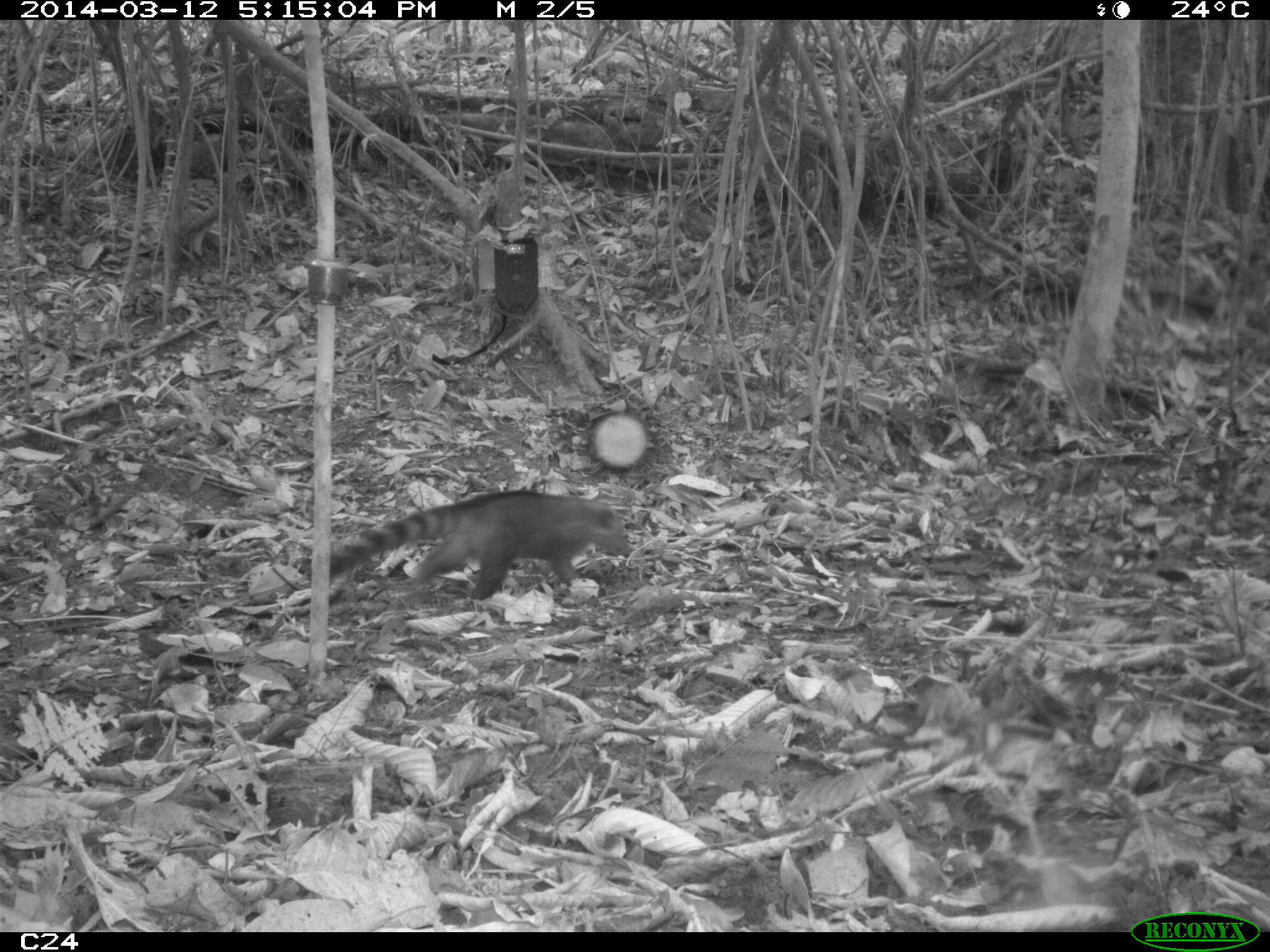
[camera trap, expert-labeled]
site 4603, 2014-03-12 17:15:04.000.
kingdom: Animalia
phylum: Chordata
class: Mammalia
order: Carnivora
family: Procyonidae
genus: Nasua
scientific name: Nasua nasua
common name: south american coati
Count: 4.